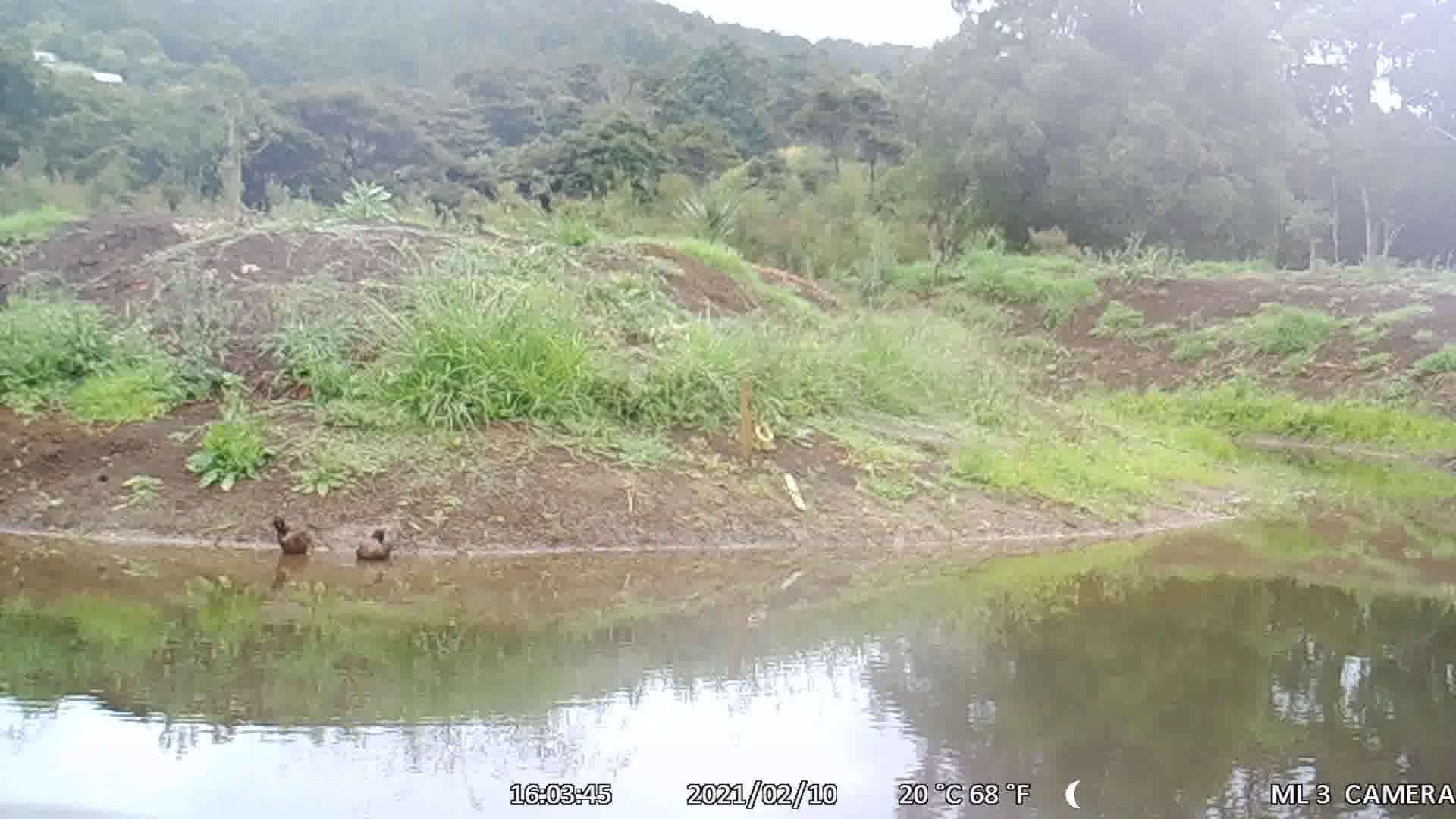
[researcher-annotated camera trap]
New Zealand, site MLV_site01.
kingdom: Animalia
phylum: Chordata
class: Aves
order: Anseriformes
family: Anatidae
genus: Anas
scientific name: Anas chlorotis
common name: brown teal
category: pateke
Pateke (brown teal) (Anas chlorotis).